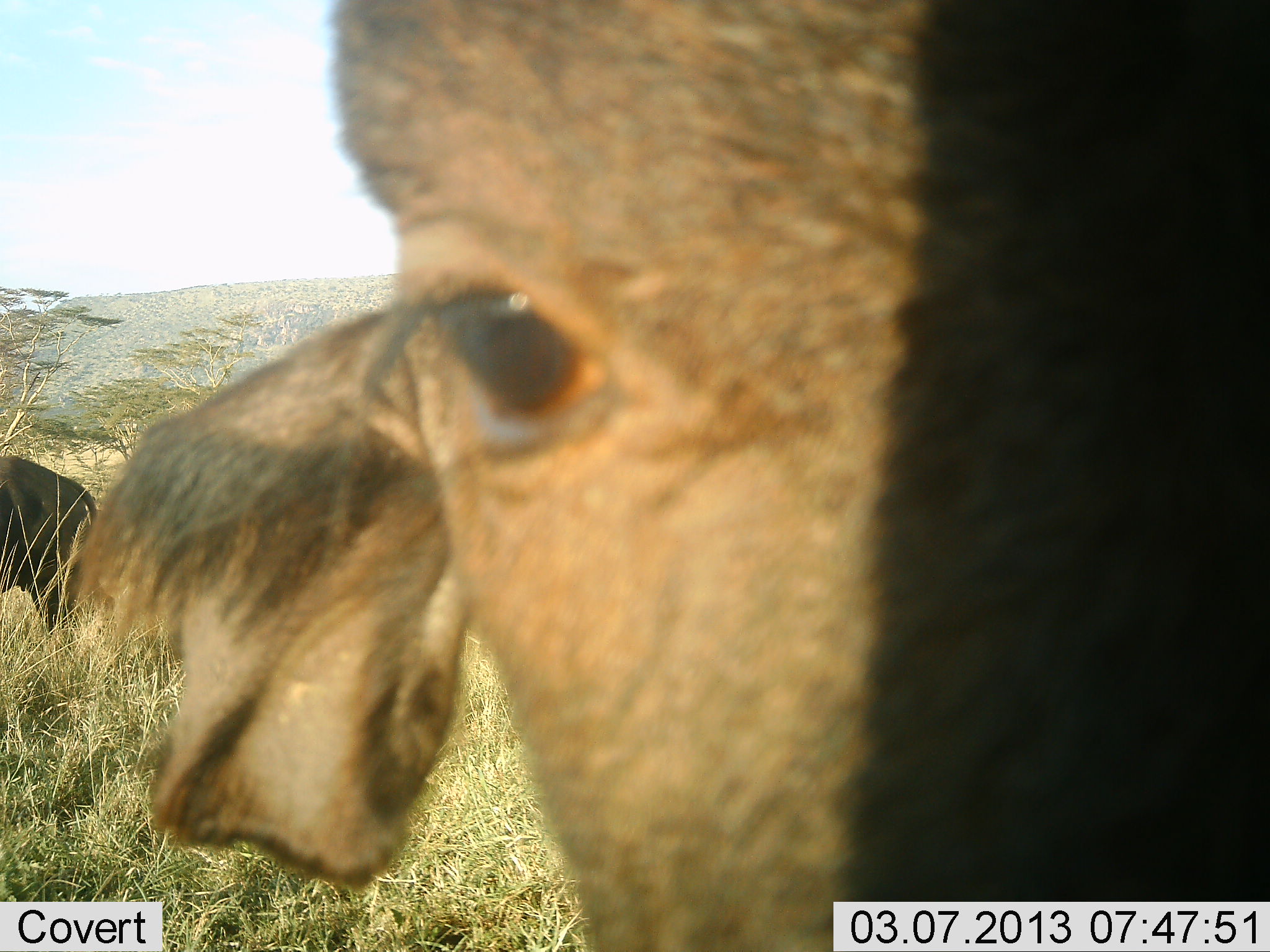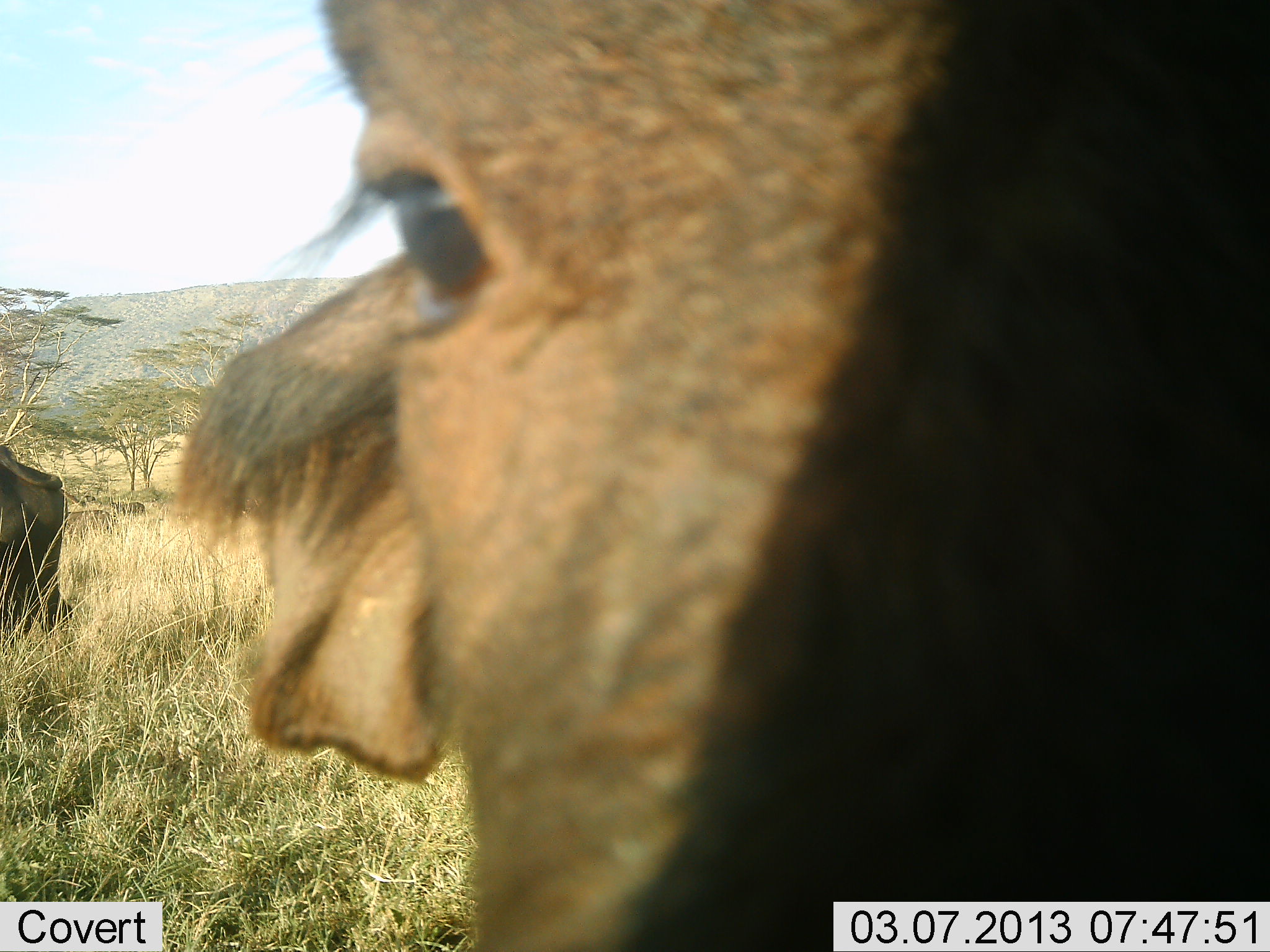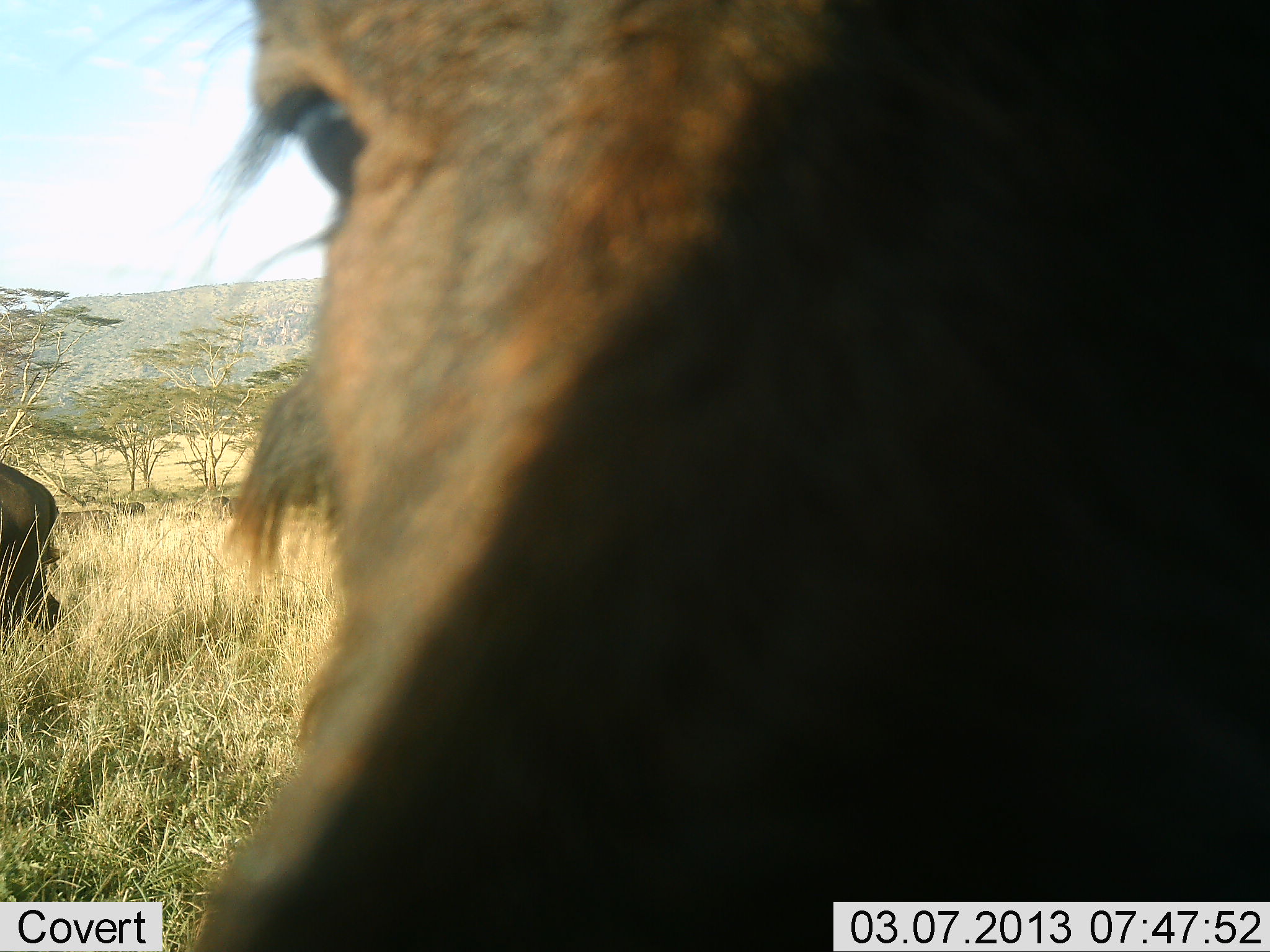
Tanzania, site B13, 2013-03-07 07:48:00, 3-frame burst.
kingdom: Animalia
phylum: Chordata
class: Mammalia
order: Artiodactyla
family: Bovidae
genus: Syncerus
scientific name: Syncerus caffer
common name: cape buffalo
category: buffalo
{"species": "buffalo (cape buffalo) (Syncerus caffer)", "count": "2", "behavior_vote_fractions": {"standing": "73%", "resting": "0%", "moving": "23%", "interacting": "18%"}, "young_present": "14%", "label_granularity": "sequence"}